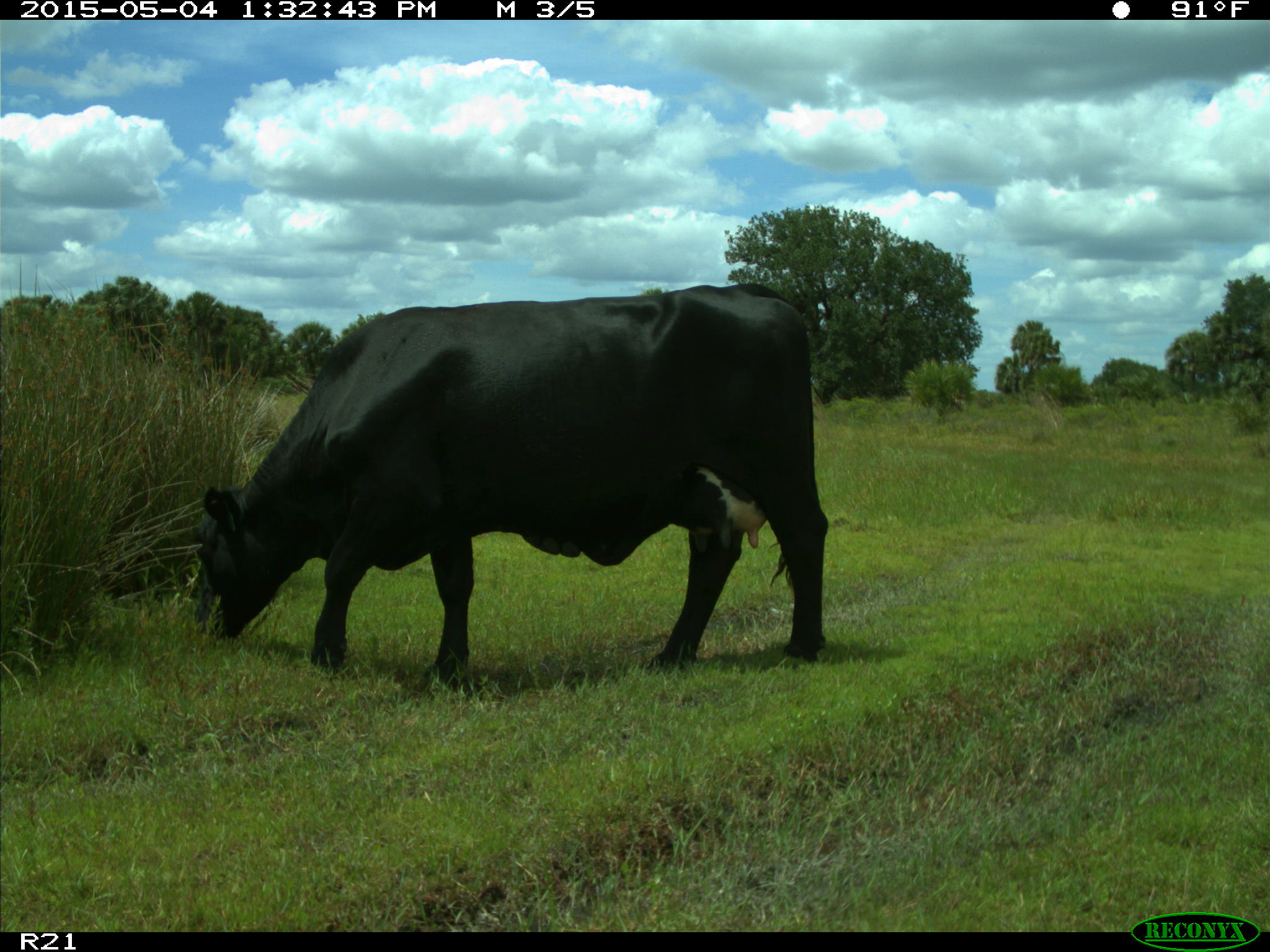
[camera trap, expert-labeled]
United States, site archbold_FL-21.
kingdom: Animalia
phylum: Chordata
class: Mammalia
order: Artiodactyla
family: Bovidae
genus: Bos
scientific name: Bos taurus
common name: domestic cow